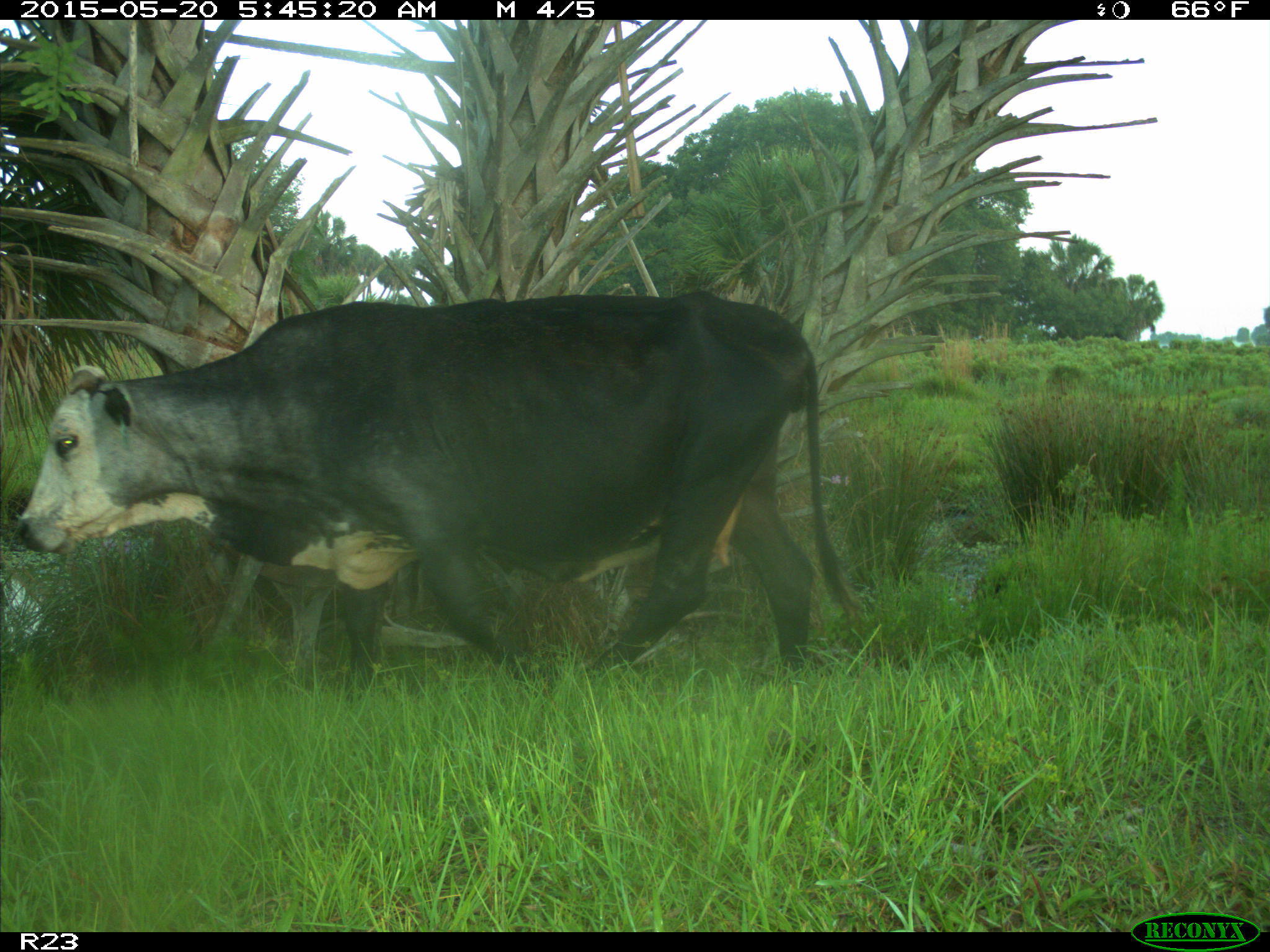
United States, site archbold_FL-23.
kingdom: Animalia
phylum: Chordata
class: Mammalia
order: Artiodactyla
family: Bovidae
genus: Bos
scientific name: Bos taurus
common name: domestic cow